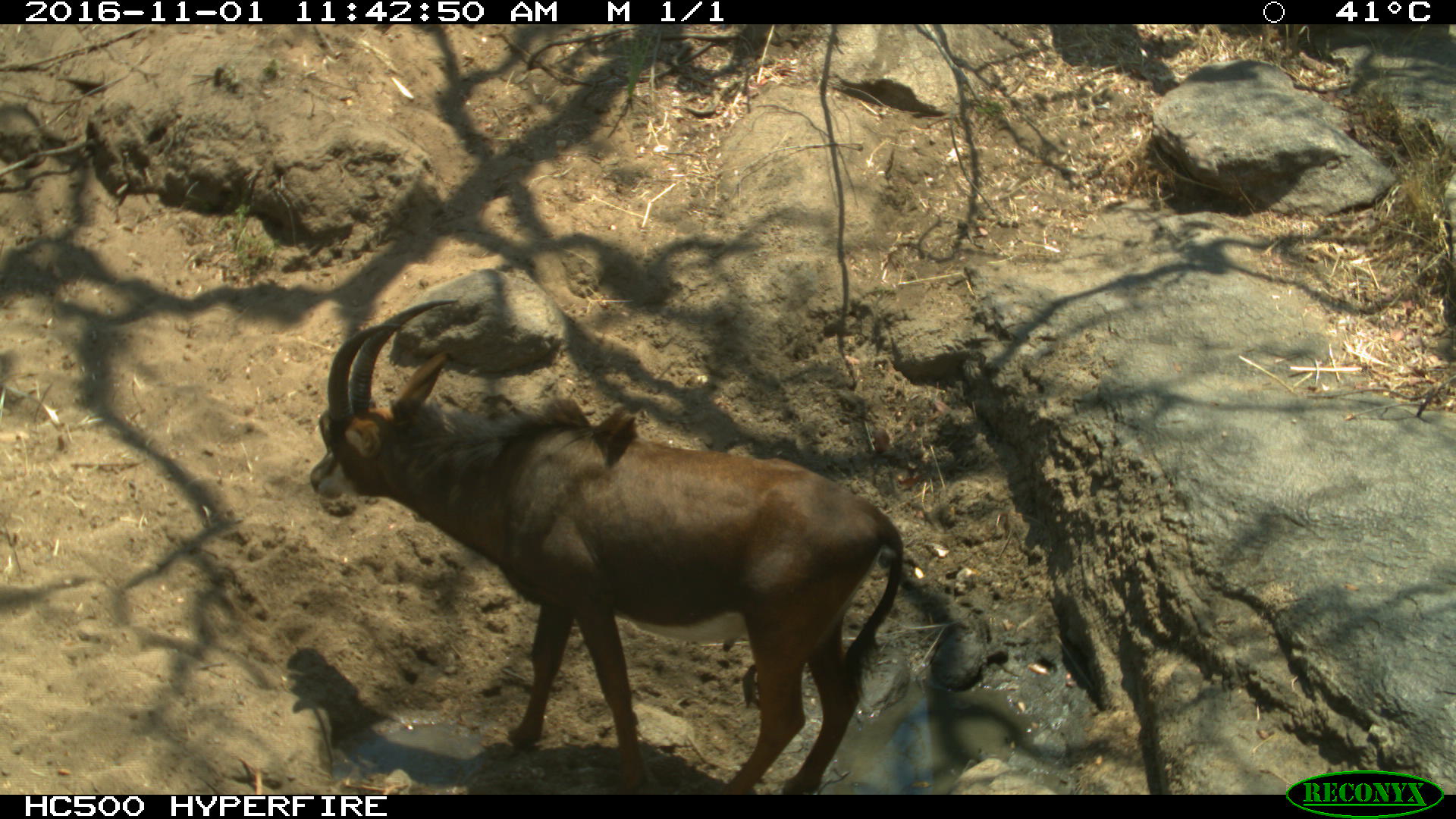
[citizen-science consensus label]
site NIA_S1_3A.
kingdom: Animalia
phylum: Chordata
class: Mammalia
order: Artiodactyla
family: Bovidae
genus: Hippotragus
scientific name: Hippotragus niger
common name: sable antelope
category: sable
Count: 1.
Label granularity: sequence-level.